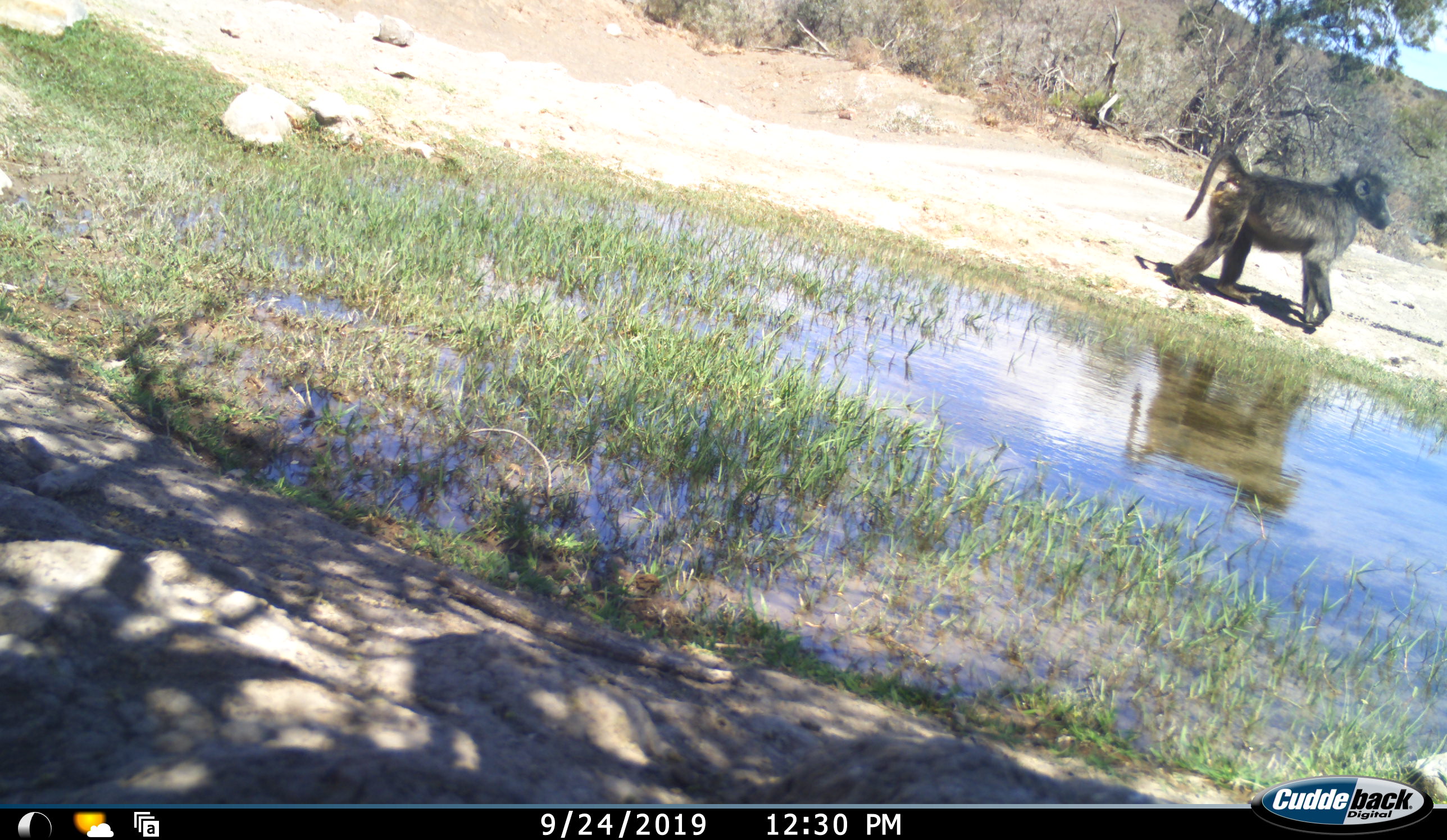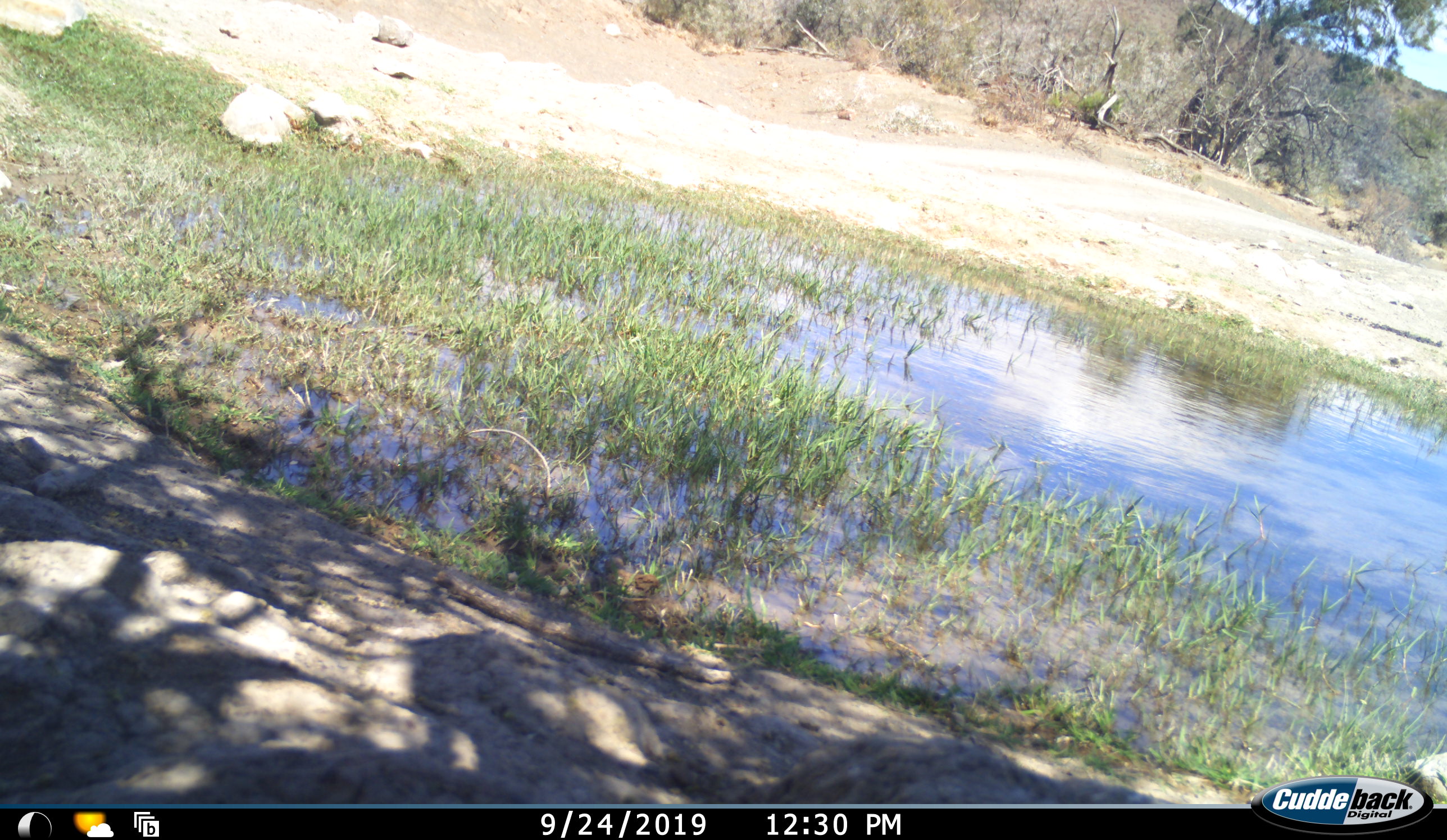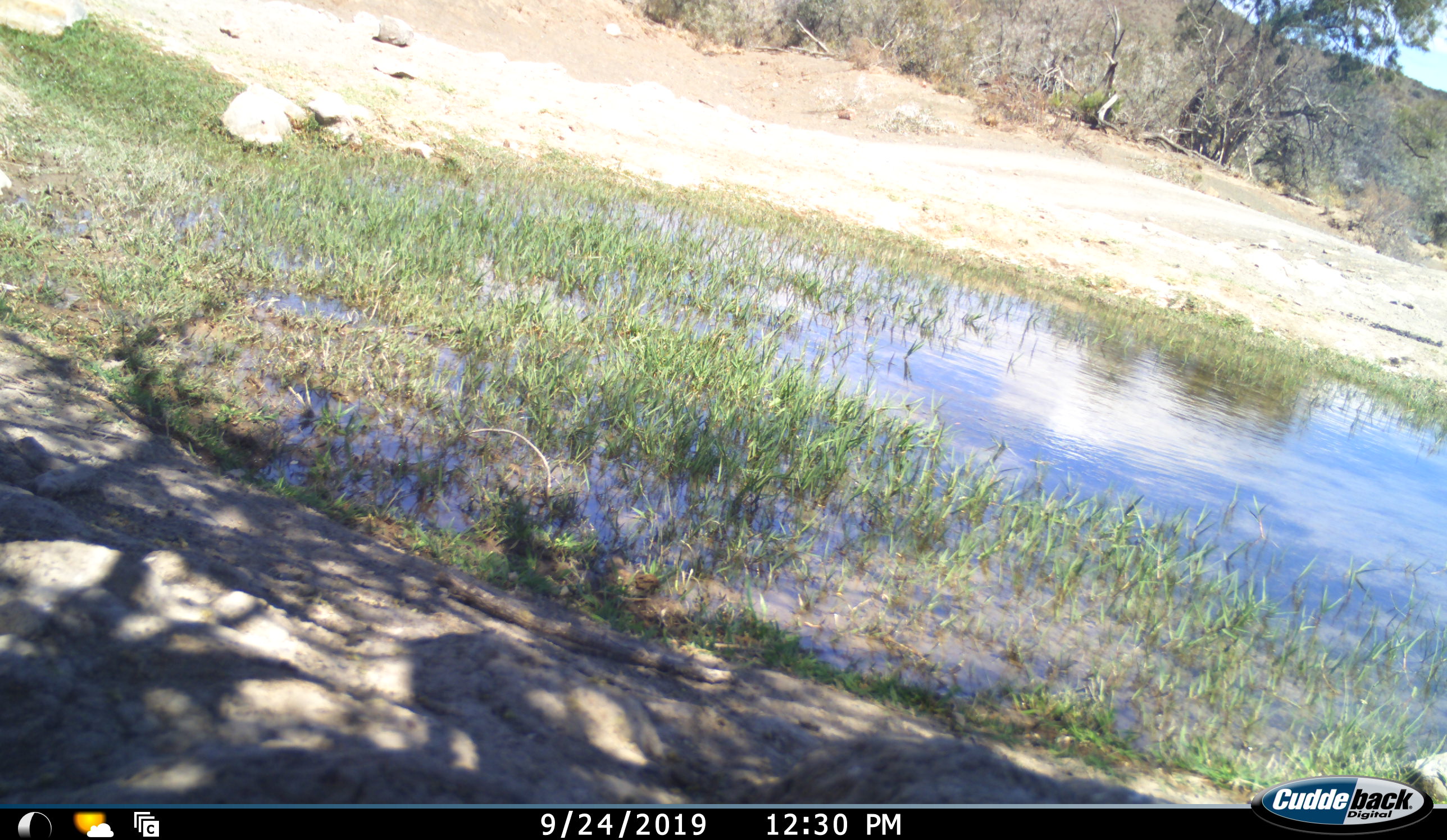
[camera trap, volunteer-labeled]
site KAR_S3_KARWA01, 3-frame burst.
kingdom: Animalia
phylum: Chordata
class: Mammalia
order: Primates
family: Cercopithecidae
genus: Papio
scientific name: Papio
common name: baboon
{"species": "baboon (Papio)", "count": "1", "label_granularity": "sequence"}